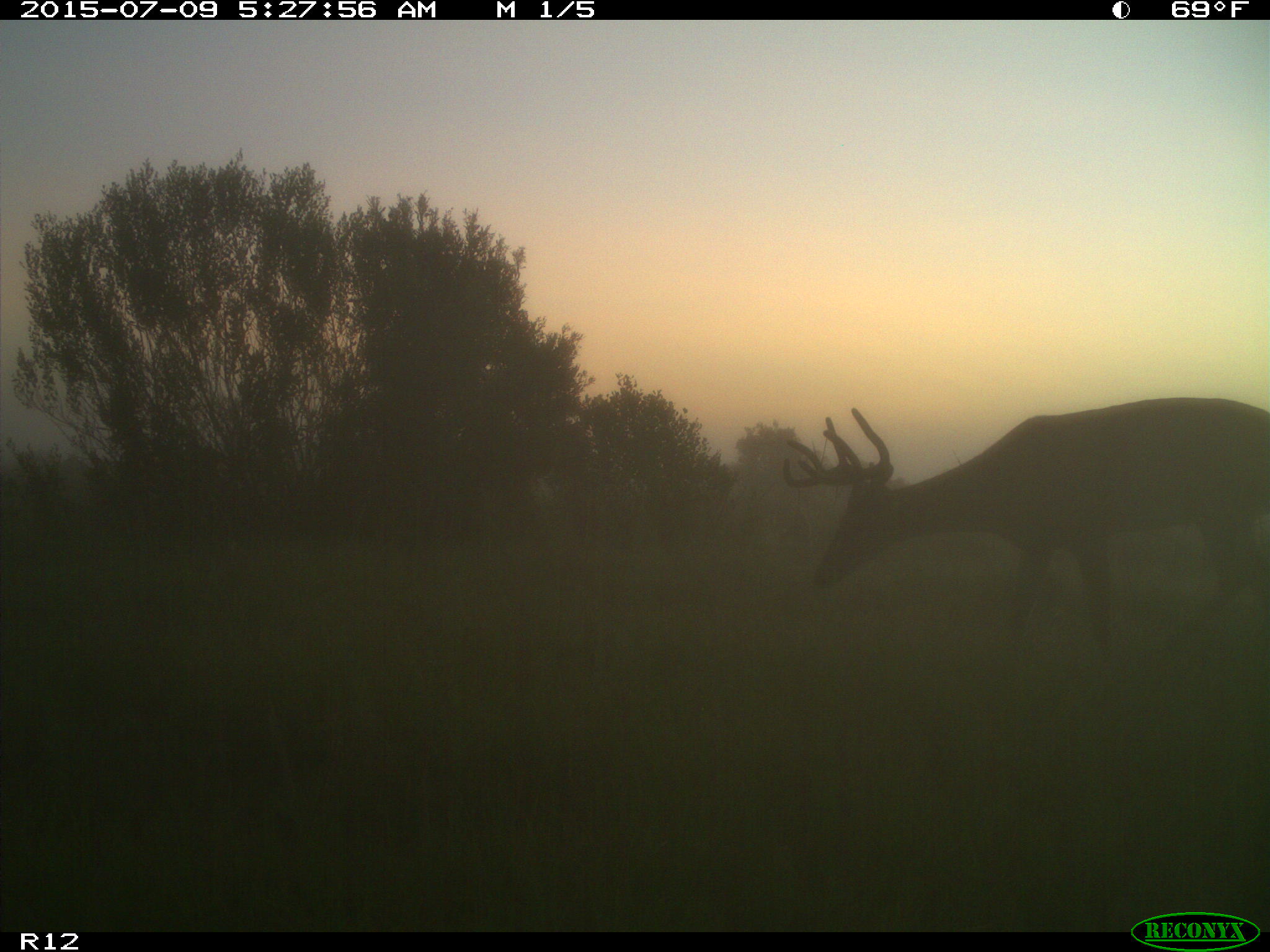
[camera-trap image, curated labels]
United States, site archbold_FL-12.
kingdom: Animalia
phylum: Chordata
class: Mammalia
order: Artiodactyla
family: Cervidae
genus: Odocoileus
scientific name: Odocoileus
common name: deer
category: unidentified deer